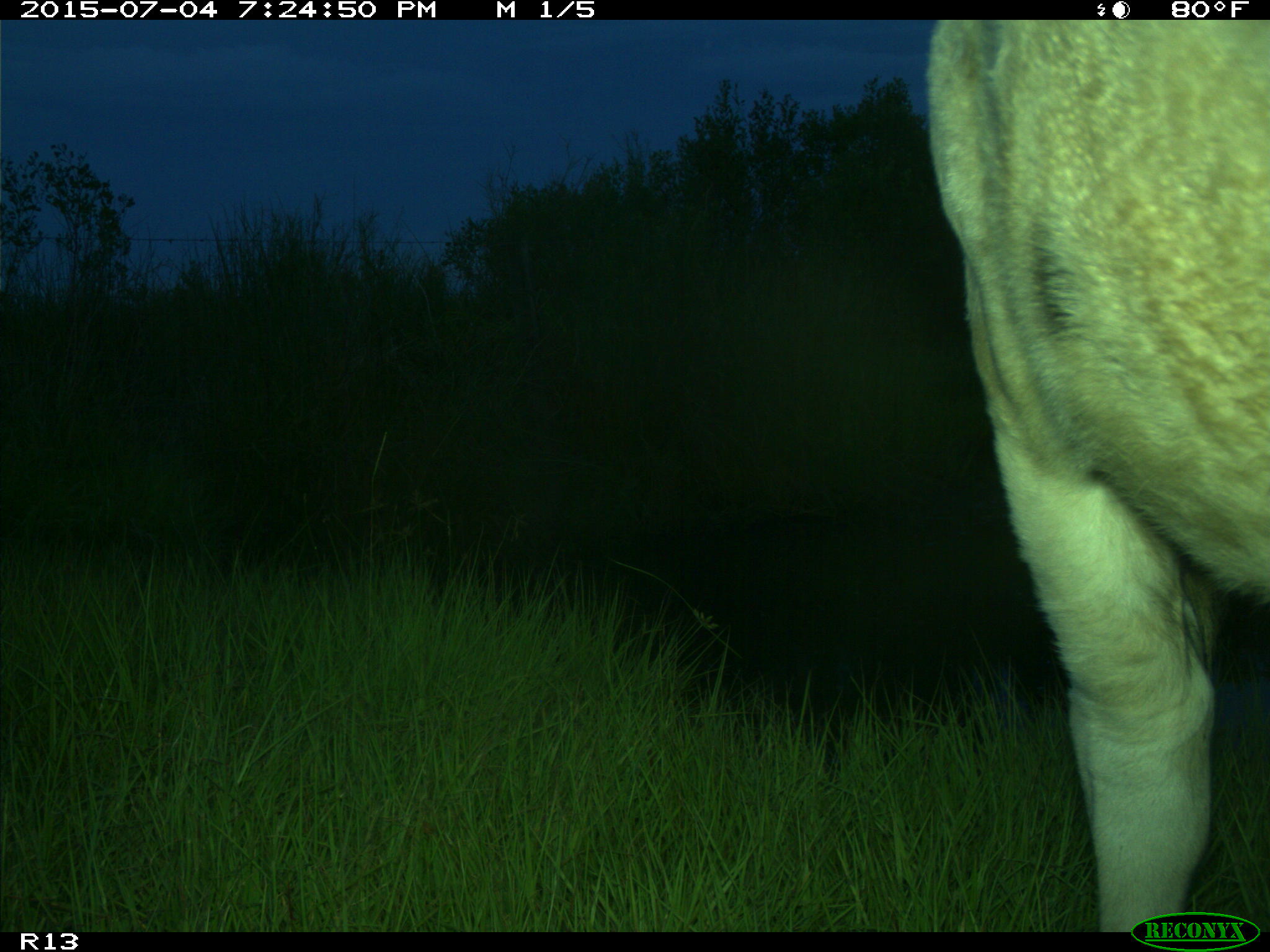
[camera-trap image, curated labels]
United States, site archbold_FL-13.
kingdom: Animalia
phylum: Chordata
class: Mammalia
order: Artiodactyla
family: Bovidae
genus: Bos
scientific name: Bos taurus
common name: domestic cow